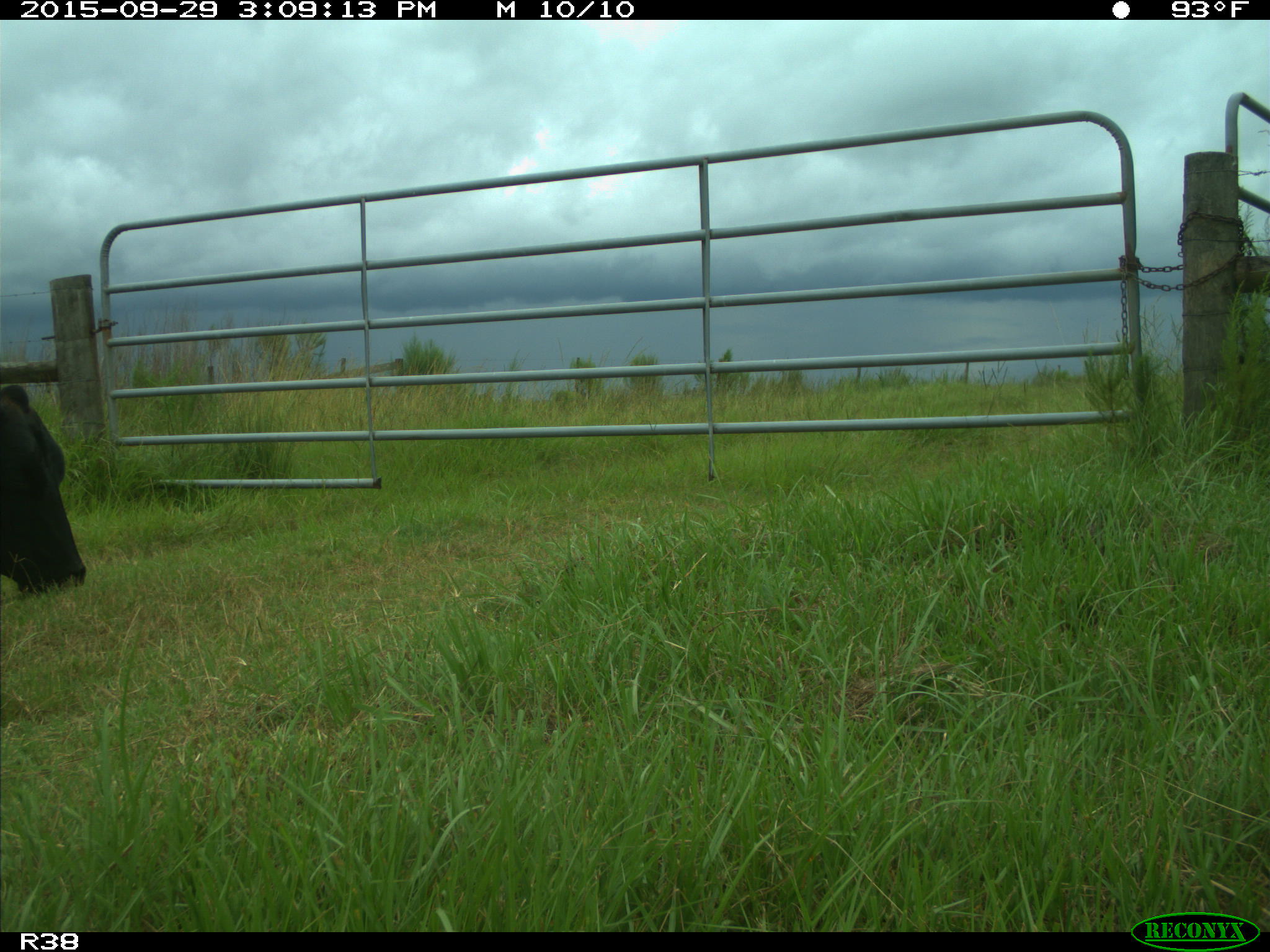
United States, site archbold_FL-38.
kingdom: Animalia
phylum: Chordata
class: Mammalia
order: Artiodactyla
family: Bovidae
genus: Bos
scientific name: Bos taurus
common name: domestic cow